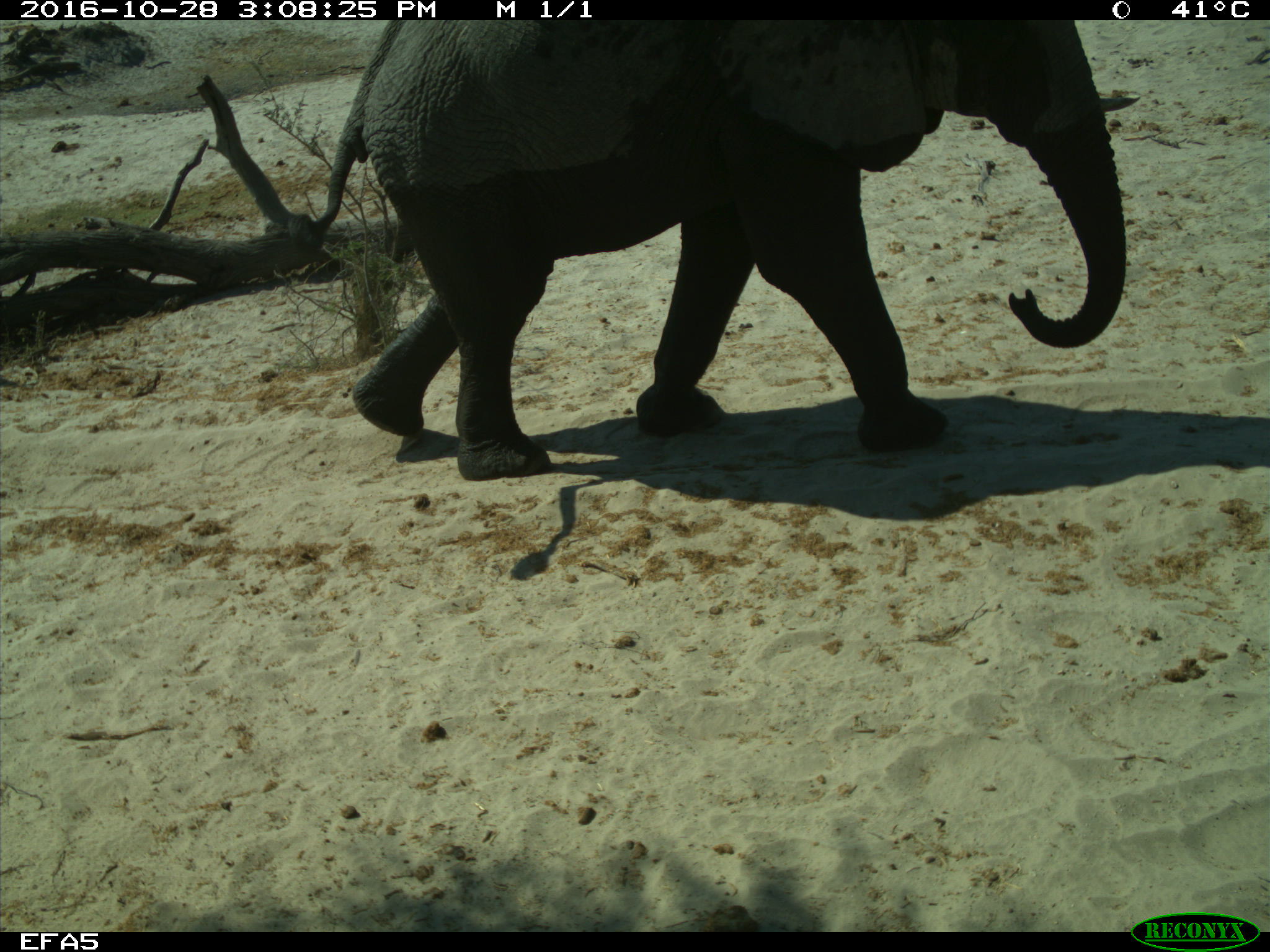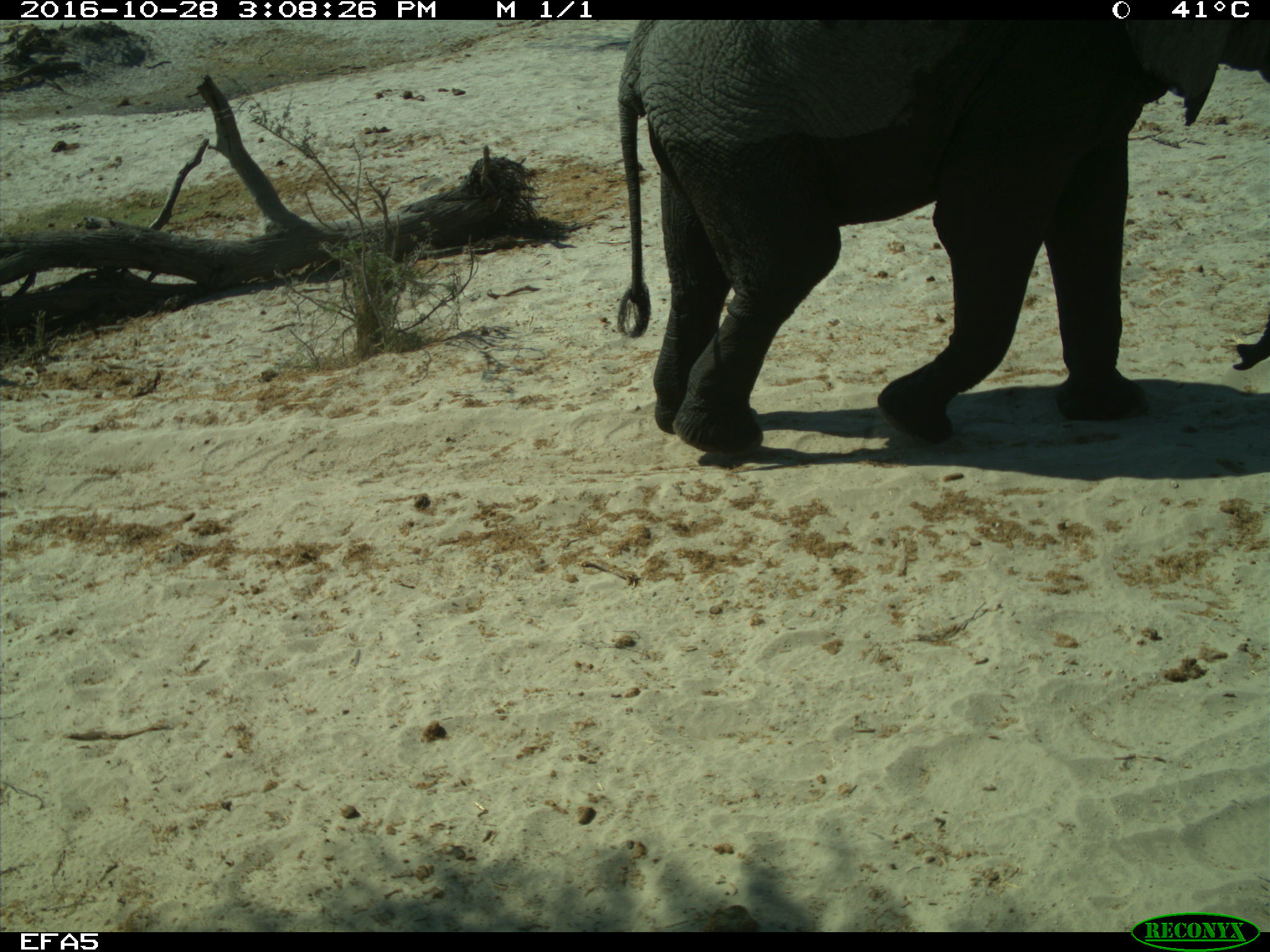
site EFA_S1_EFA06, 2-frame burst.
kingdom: Animalia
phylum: Chordata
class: Mammalia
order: Proboscidea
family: Elephantidae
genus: Loxodonta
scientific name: Loxodonta africana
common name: african bush elephant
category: elephant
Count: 1.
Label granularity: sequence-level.